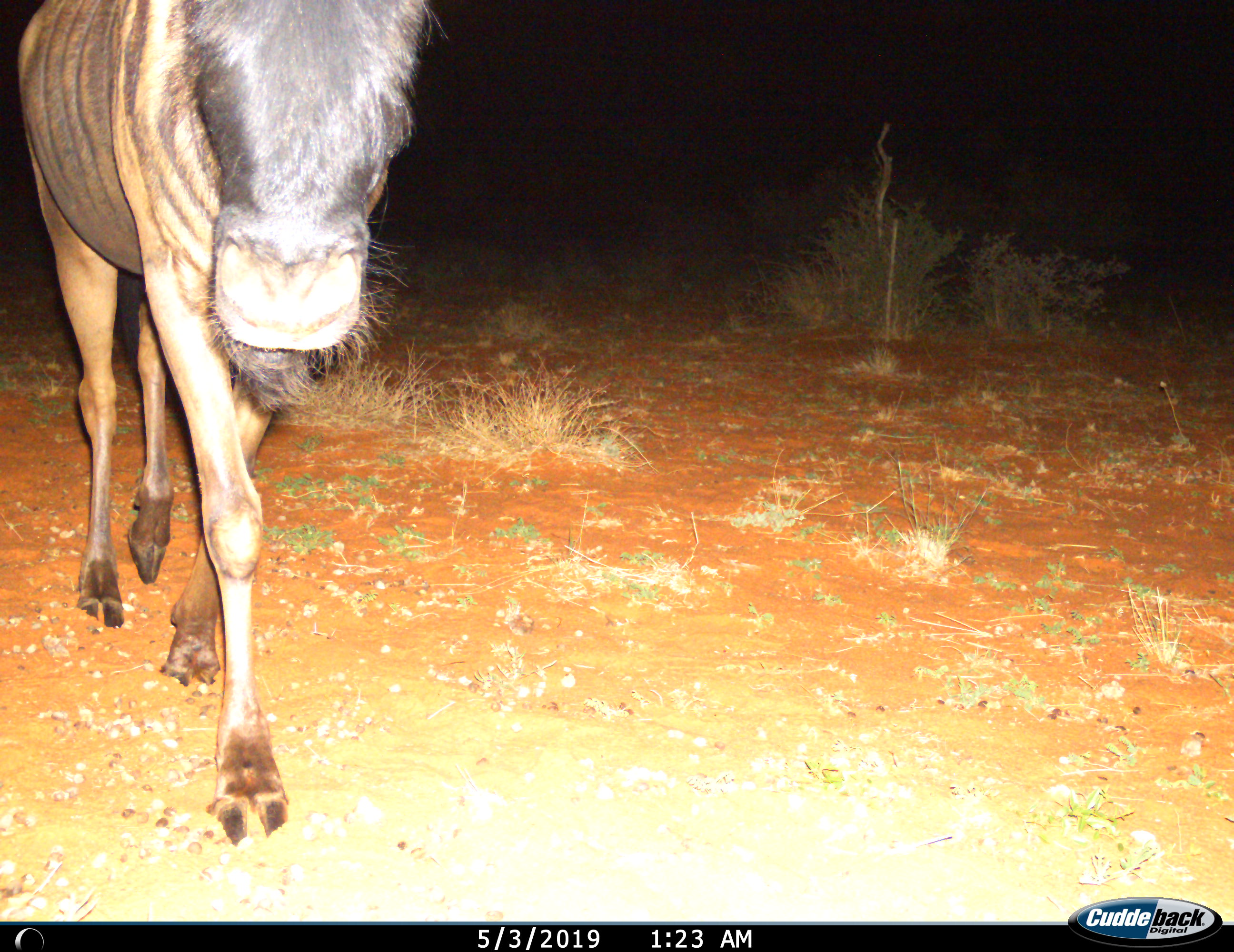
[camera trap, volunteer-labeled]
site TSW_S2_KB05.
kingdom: Animalia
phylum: Chordata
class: Mammalia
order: Artiodactyla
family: Bovidae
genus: Connochaetes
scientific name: Connochaetes taurinus taurinus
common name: blue wildebeest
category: wildebeestblue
Wildebeestblue (blue wildebeest) (Connochaetes taurinus taurinus), count 1. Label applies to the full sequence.